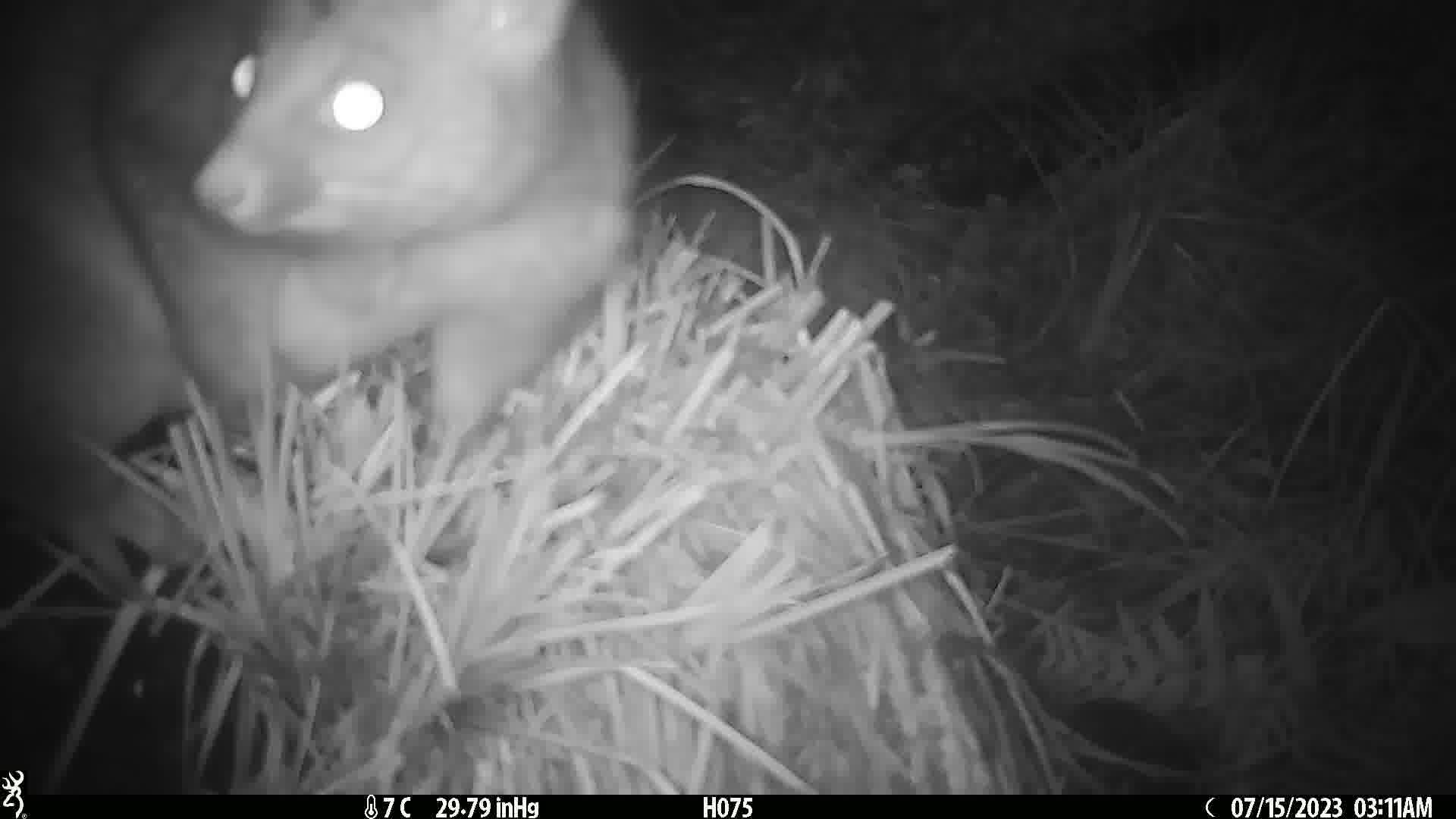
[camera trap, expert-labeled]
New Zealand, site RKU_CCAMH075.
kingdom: Animalia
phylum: Chordata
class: Mammalia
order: Diprotodontia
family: Phalangeridae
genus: Trichosurus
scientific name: Trichosurus vulpecula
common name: common brushtail possum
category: possum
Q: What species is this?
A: Possum (common brushtail possum) (Trichosurus vulpecula).